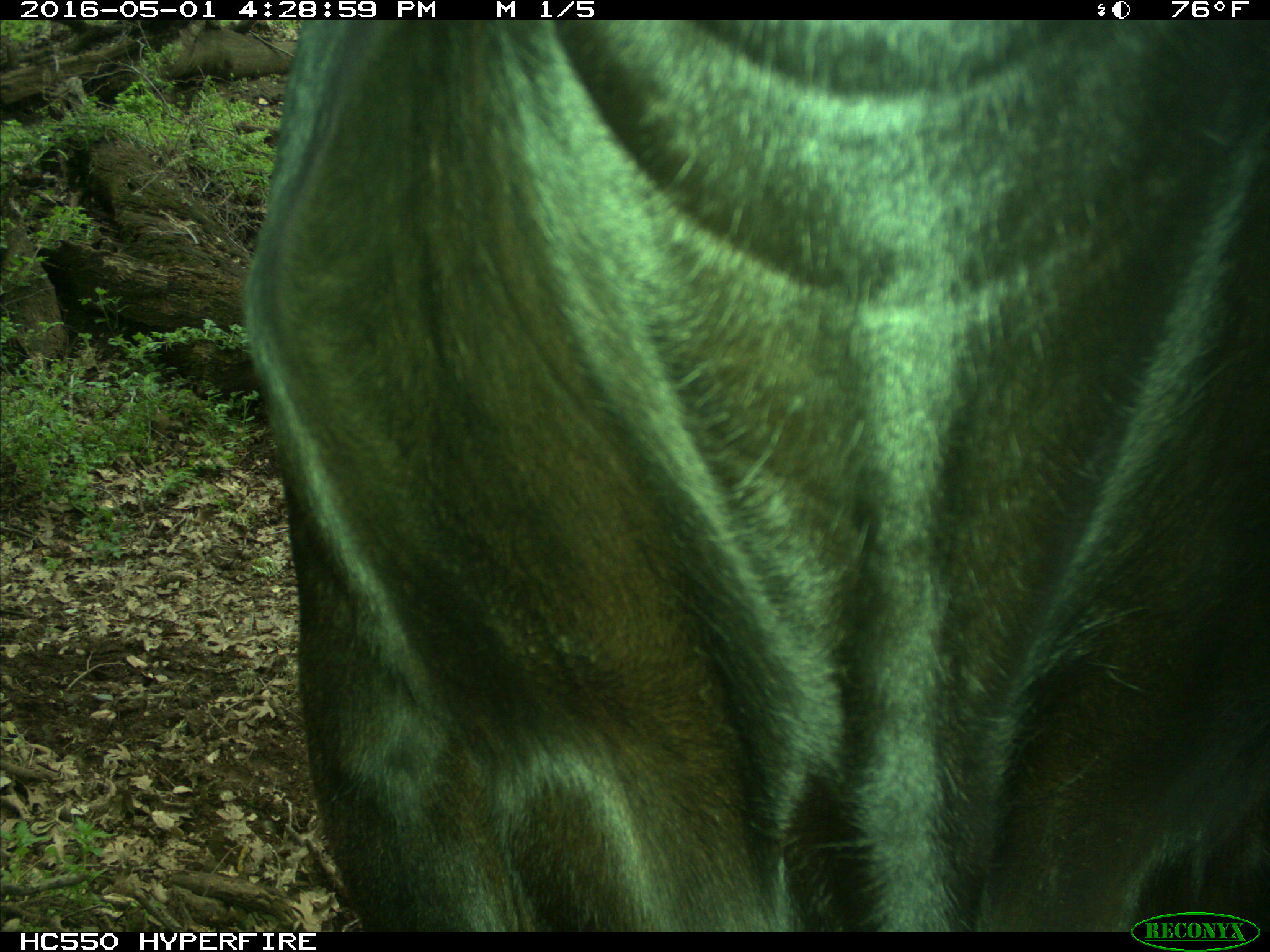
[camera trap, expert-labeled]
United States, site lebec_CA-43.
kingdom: Animalia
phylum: Chordata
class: Mammalia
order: Artiodactyla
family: Bovidae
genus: Bos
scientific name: Bos taurus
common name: domestic cow